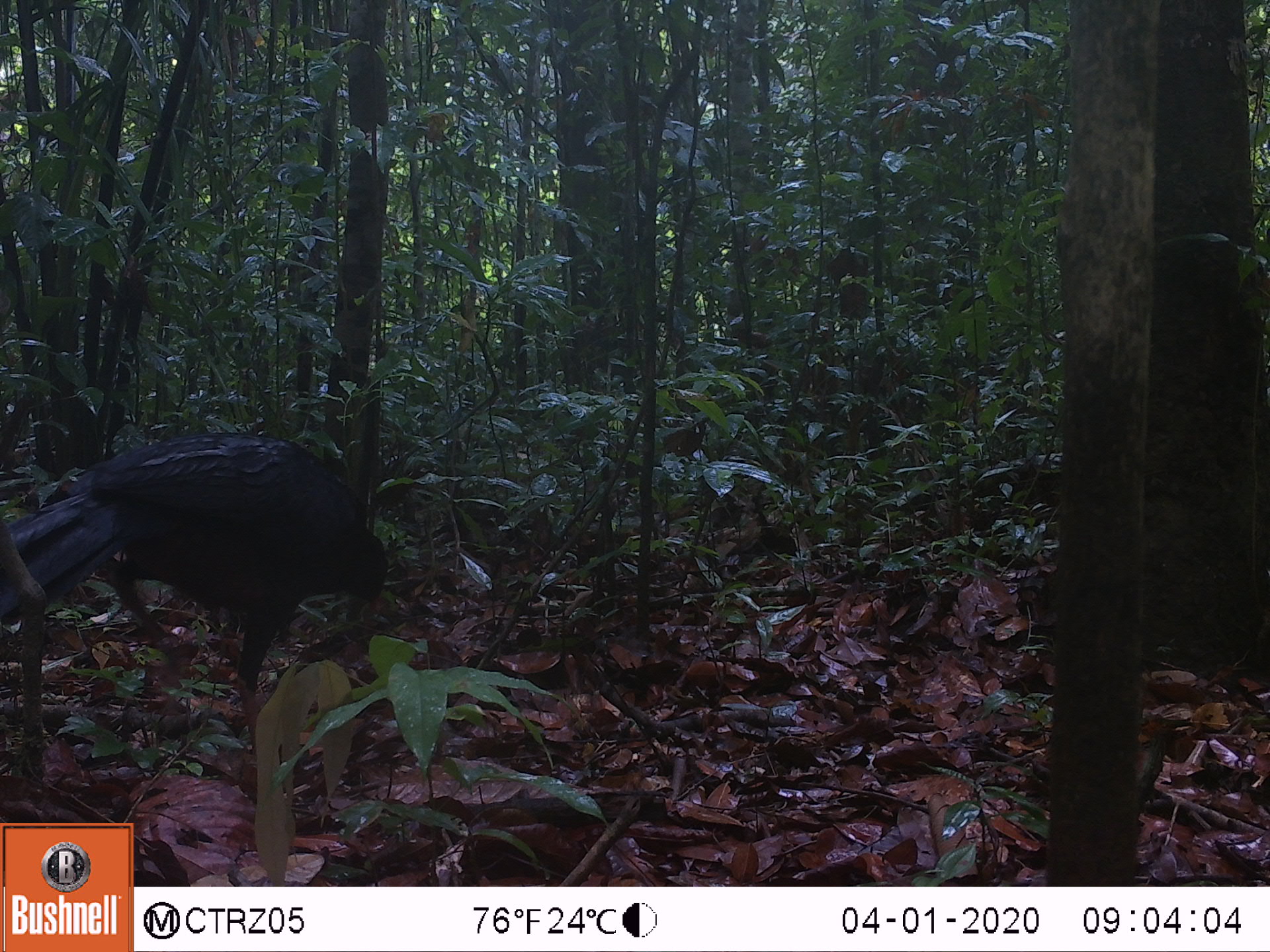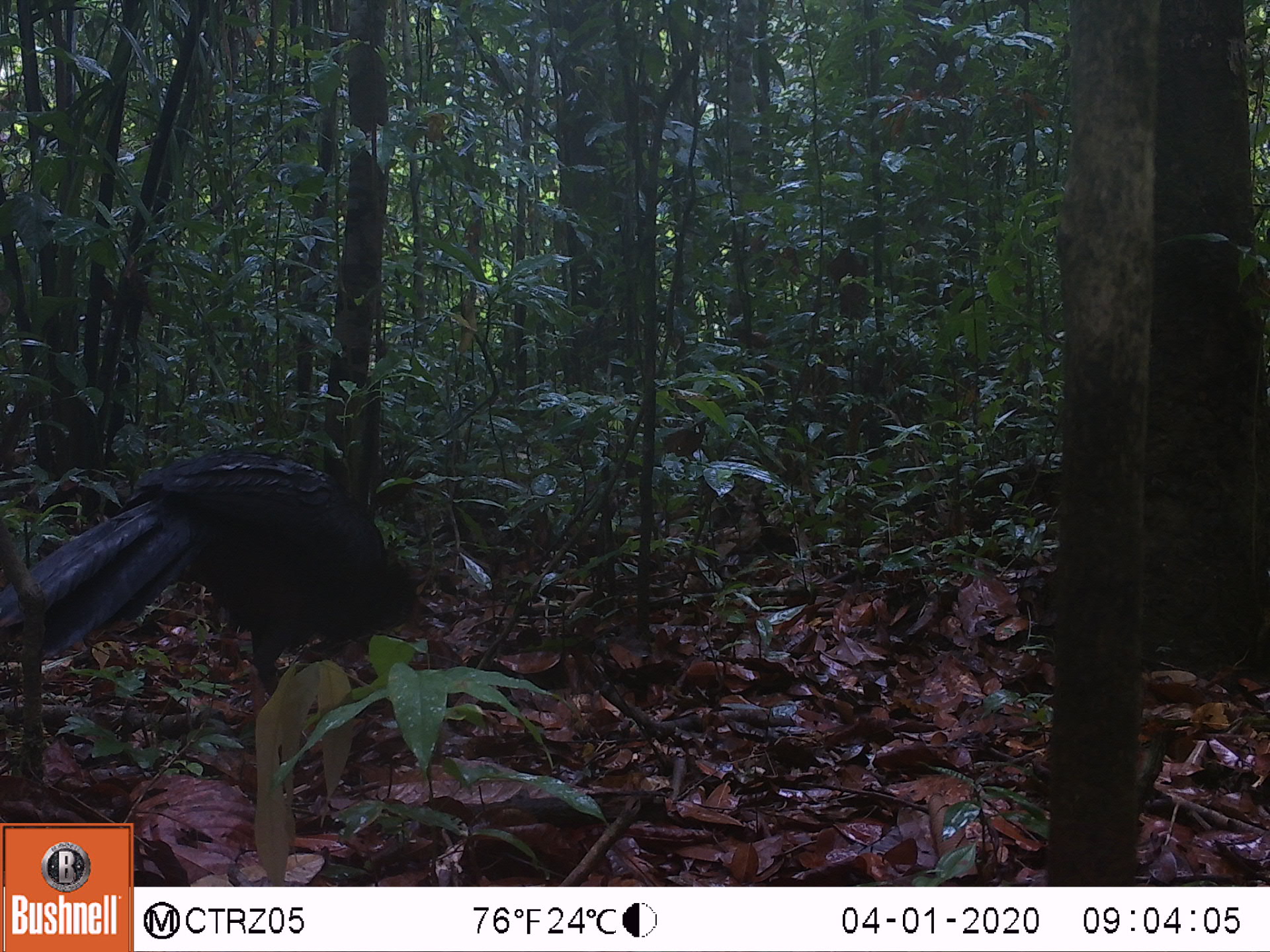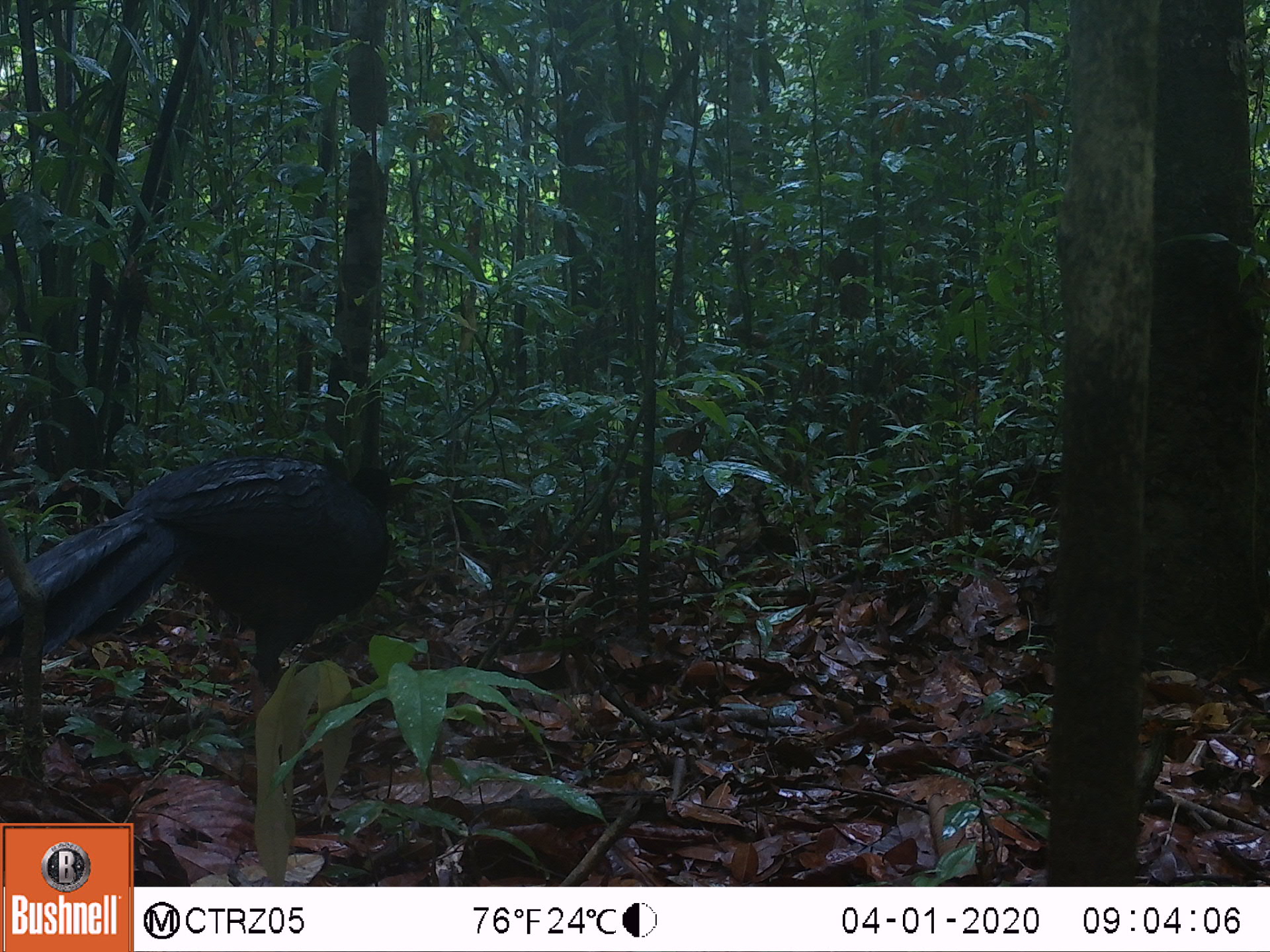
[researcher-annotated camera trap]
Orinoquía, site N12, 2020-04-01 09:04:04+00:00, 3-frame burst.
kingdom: Animalia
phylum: Chordata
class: Aves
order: Galliformes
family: Cracidae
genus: Mitu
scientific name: Mitu salvini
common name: salvin's currasow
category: salvins curassow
Salvins curassow (salvin's currasow) (Mitu salvini).